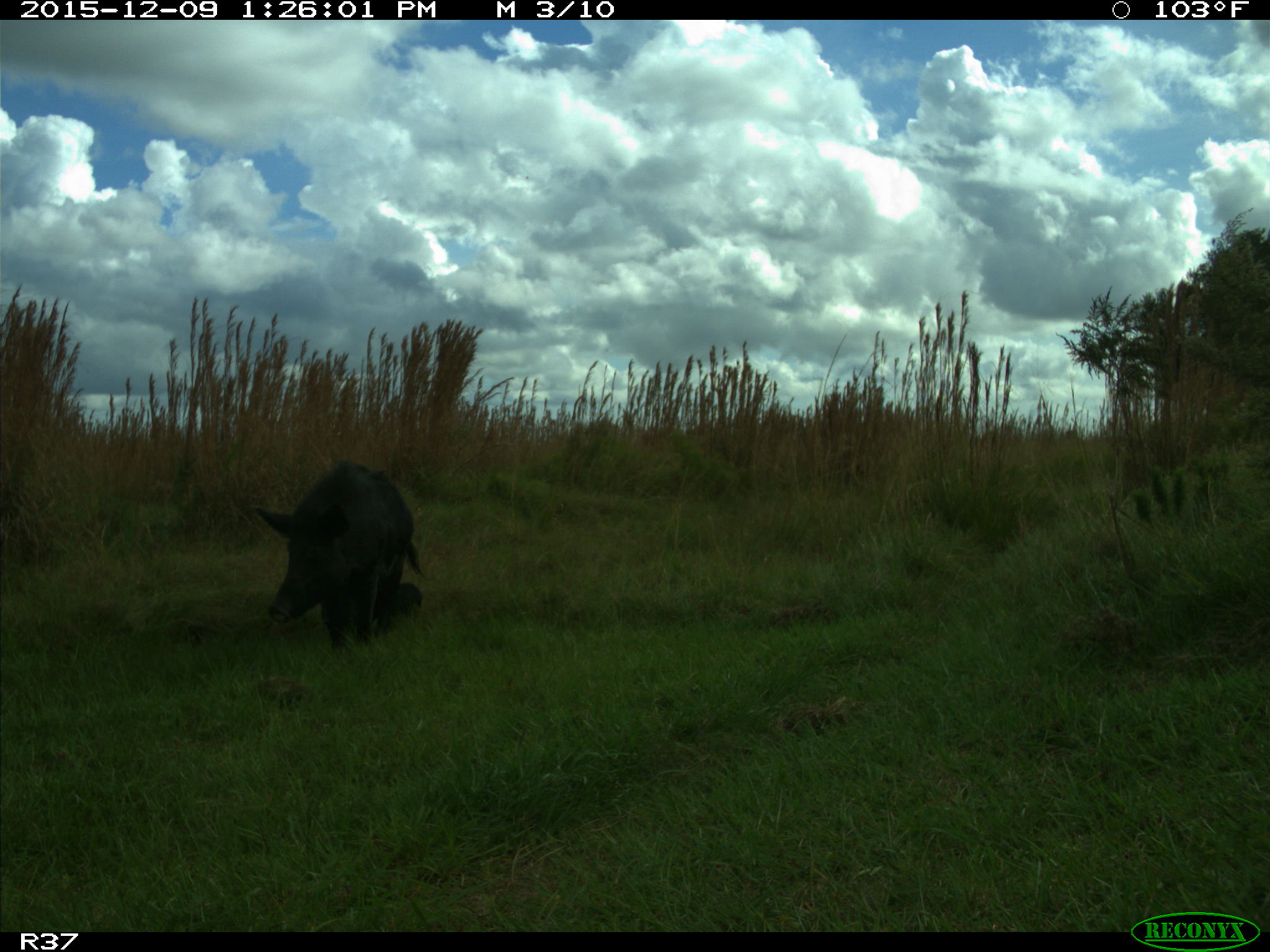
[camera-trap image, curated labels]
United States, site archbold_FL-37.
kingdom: Animalia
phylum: Chordata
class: Mammalia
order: Artiodactyla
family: Suidae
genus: Sus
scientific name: Sus scrofa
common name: wild boar